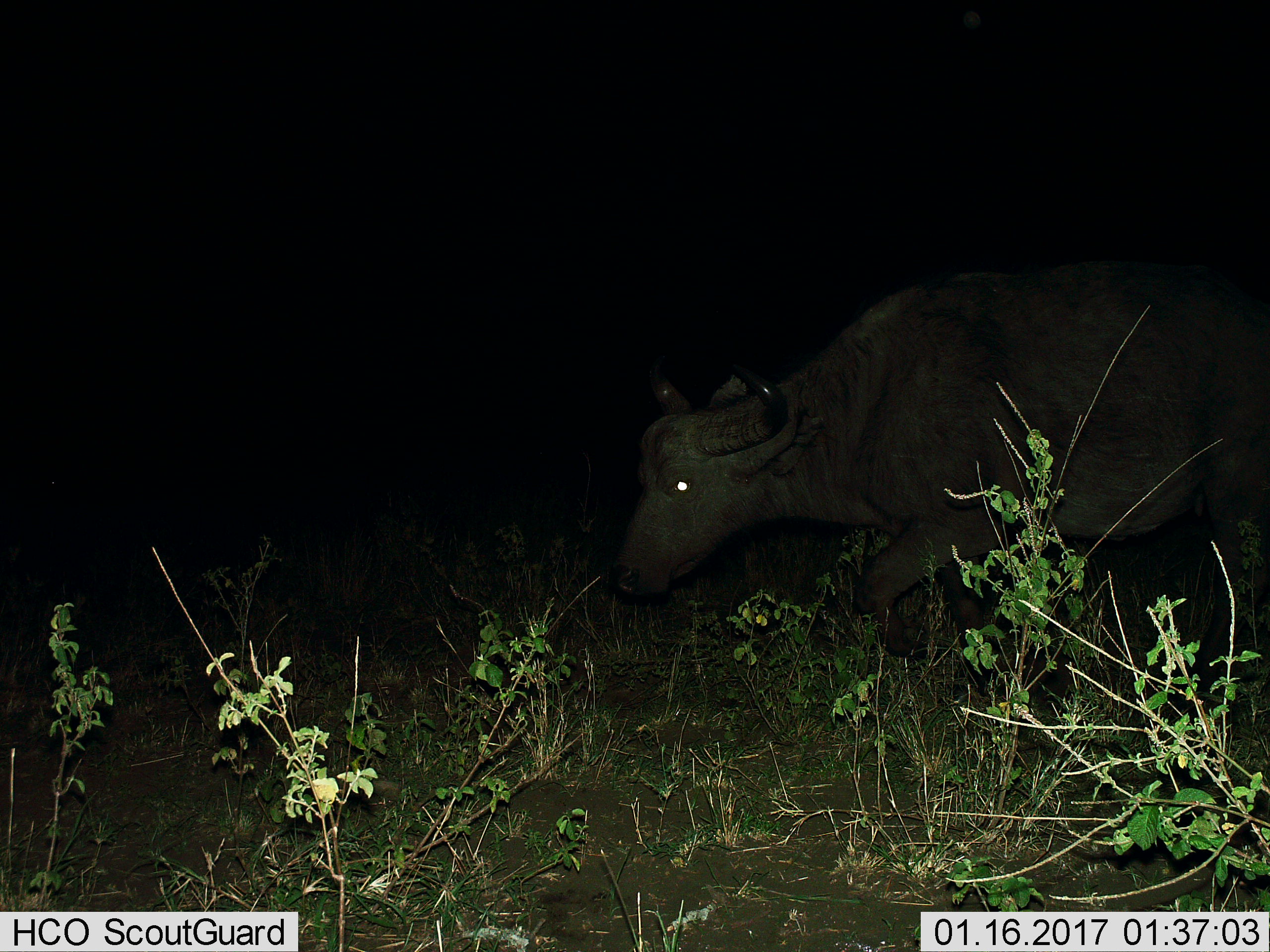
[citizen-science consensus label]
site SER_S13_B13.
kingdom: Animalia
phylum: Chordata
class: Mammalia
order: Artiodactyla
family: Bovidae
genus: Syncerus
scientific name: Syncerus caffer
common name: african buffalo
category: buffalo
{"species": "buffalo (african buffalo) (Syncerus caffer)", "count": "1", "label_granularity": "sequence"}